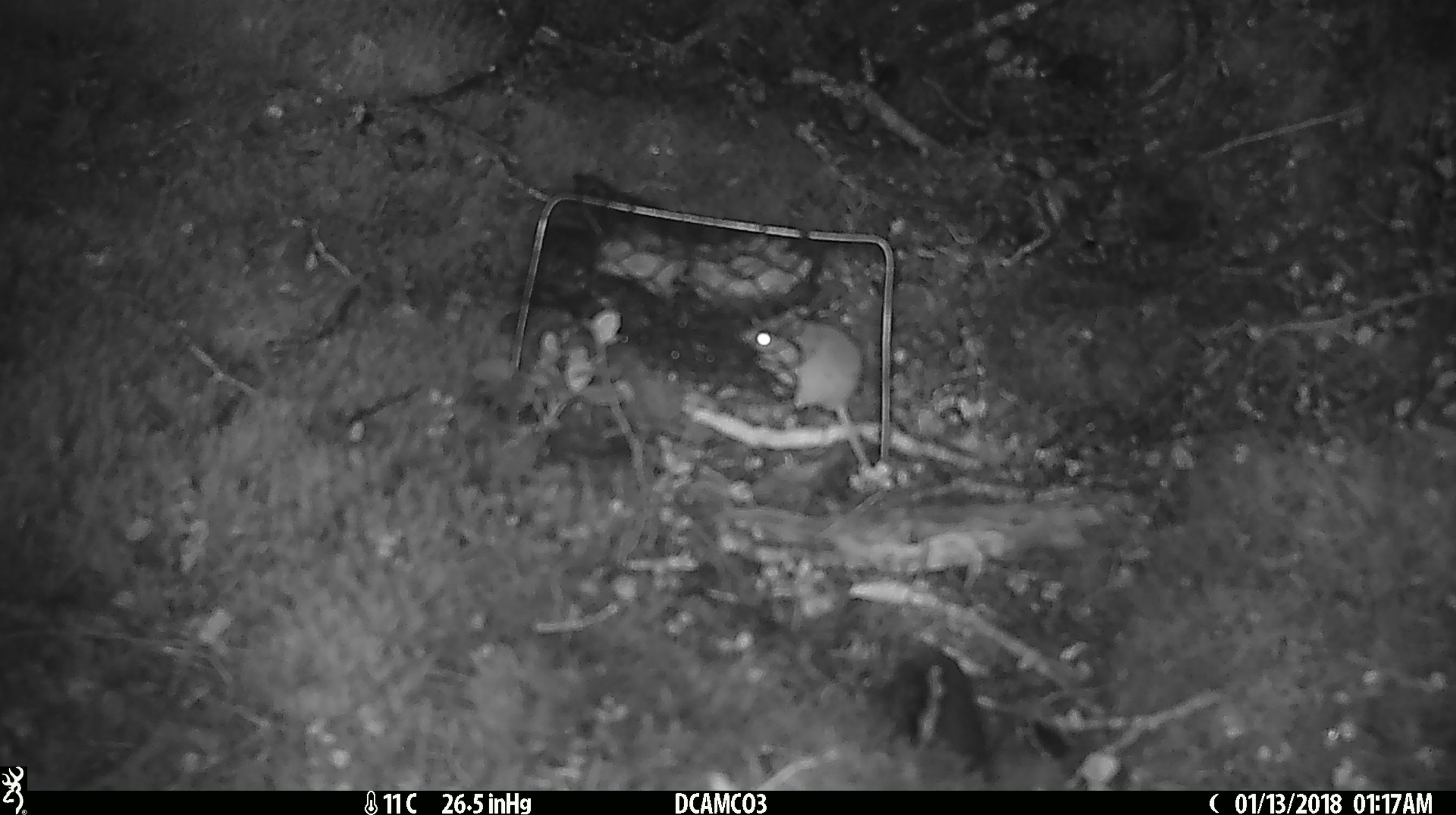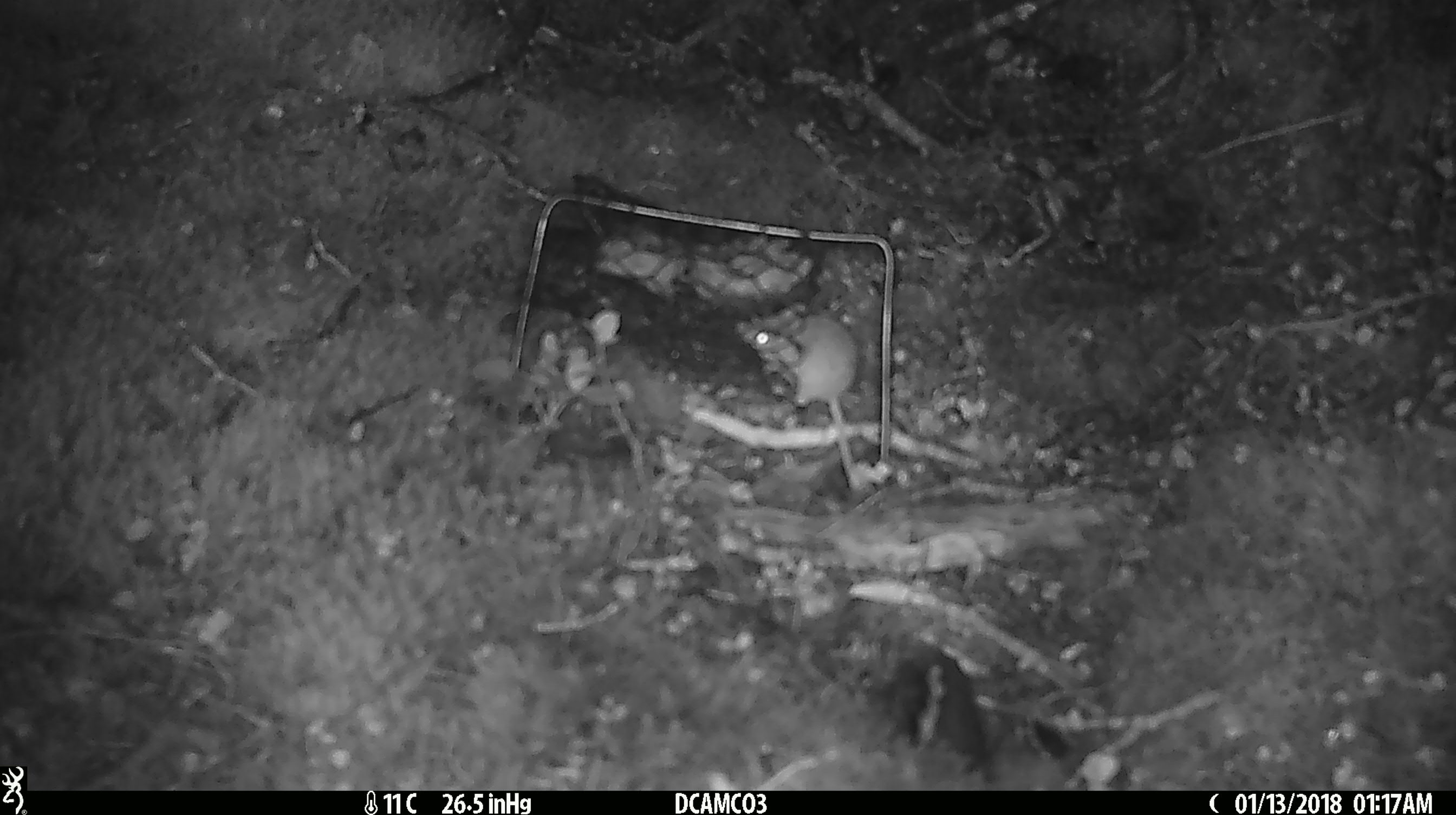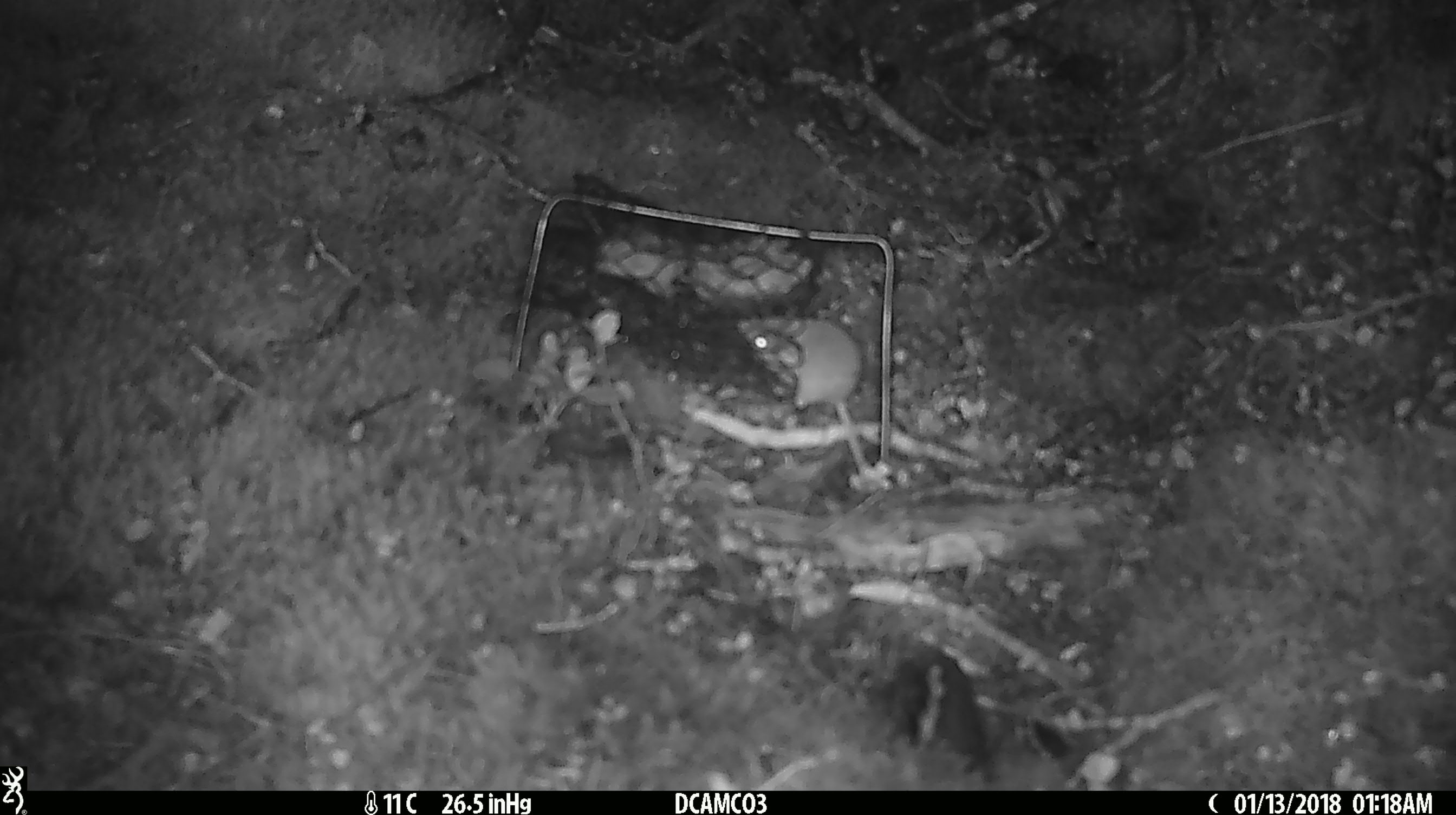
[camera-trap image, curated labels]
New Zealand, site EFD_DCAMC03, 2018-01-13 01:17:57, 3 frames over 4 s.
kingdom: Animalia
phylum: Chordata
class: Mammalia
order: Rodentia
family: Muridae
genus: Mus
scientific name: Mus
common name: mouse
Mouse (Mus).